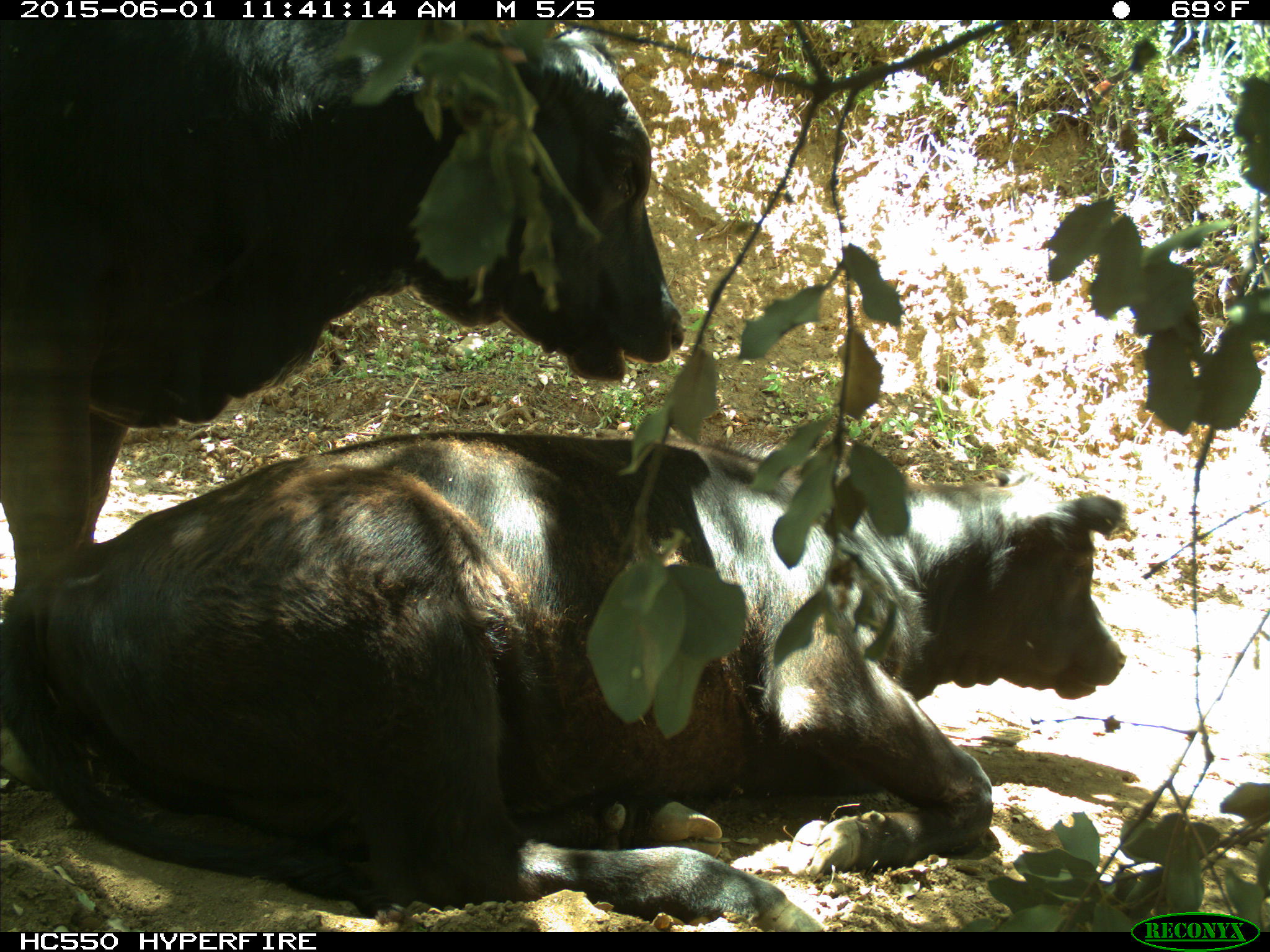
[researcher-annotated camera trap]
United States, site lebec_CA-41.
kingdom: Animalia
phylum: Chordata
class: Mammalia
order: Artiodactyla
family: Bovidae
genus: Bos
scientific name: Bos taurus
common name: domestic cow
Bos taurus (domestic cow).